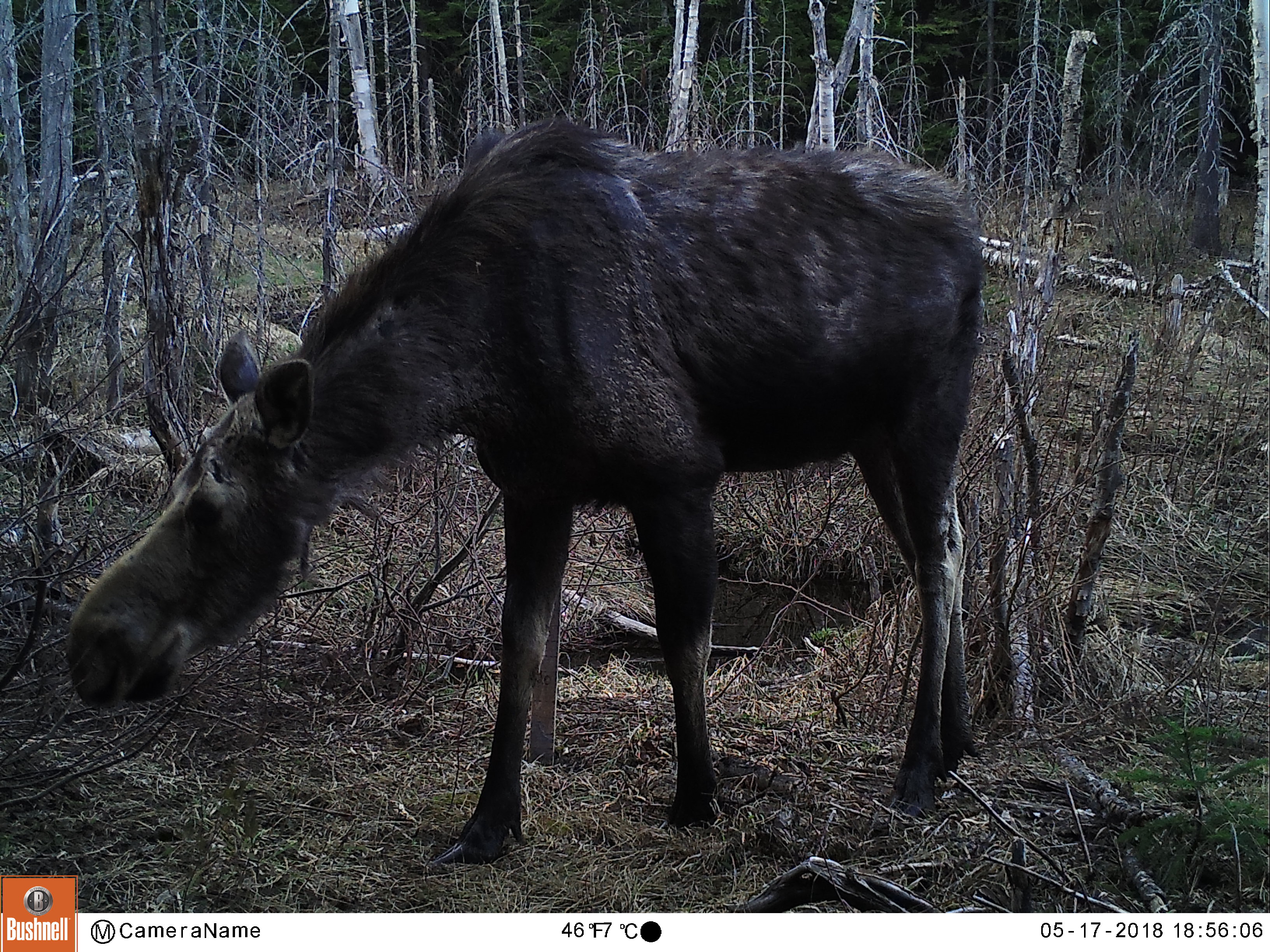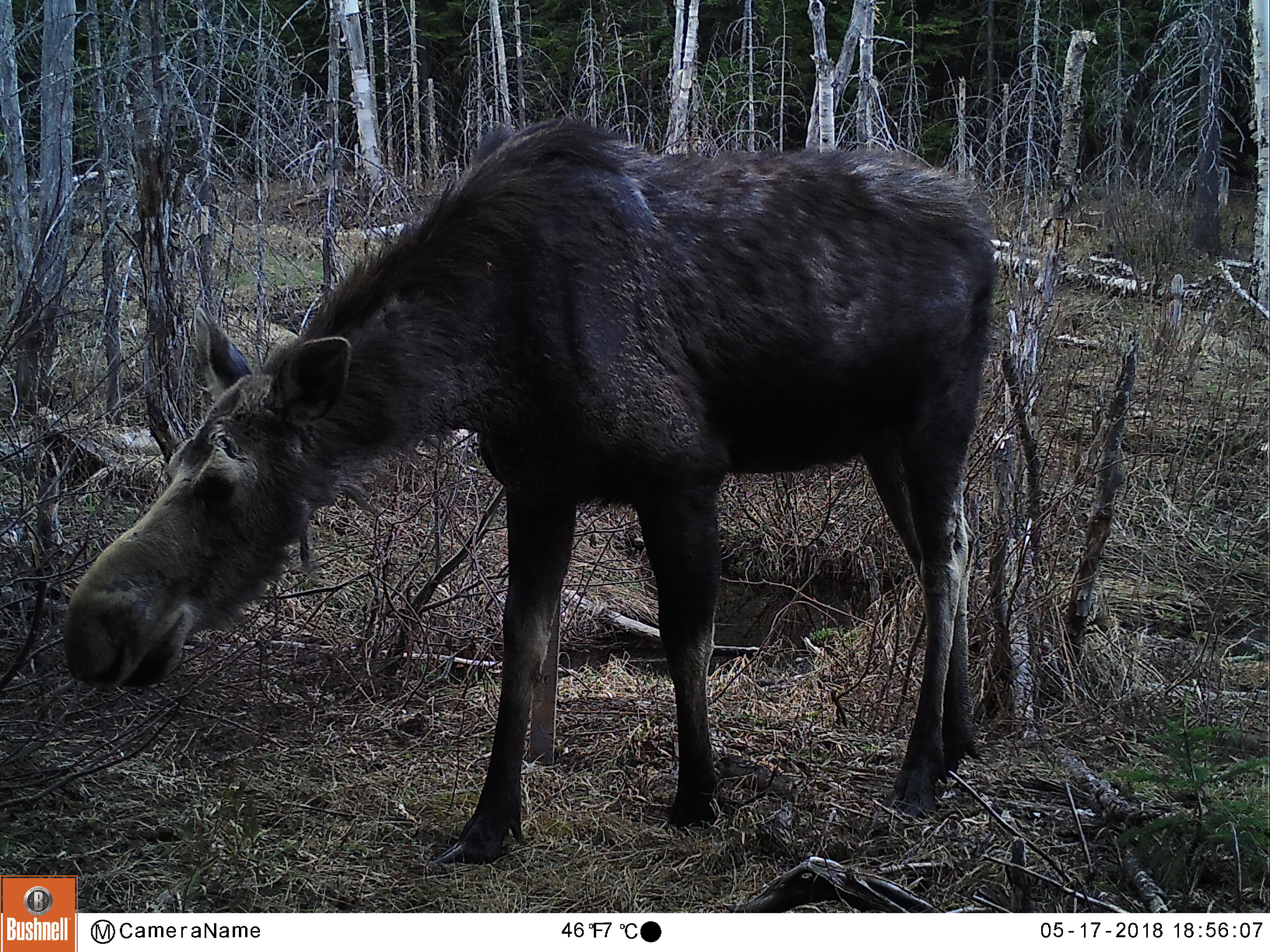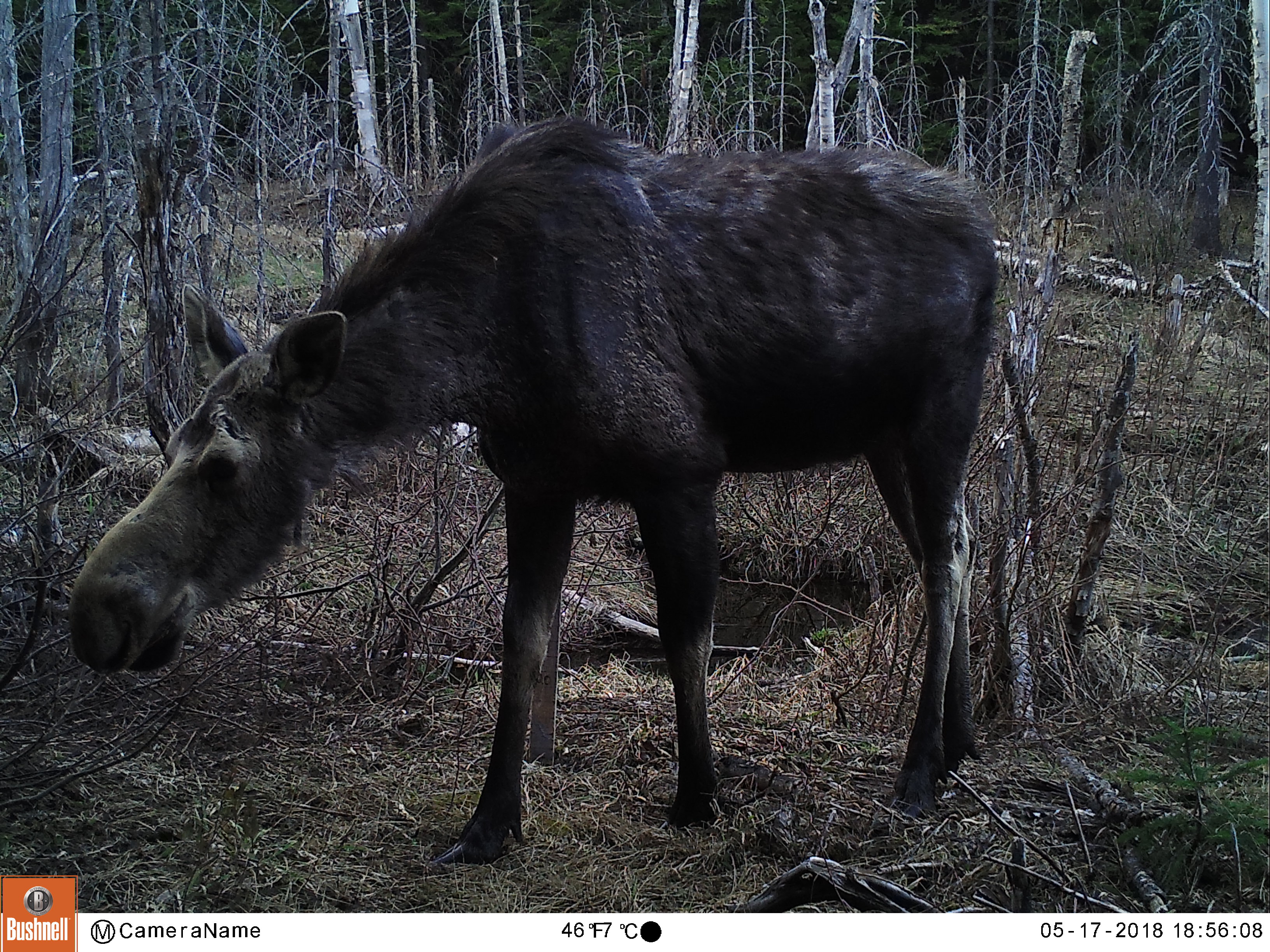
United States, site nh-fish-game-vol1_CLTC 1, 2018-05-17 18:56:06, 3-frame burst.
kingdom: Animalia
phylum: Chordata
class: Mammalia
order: Artiodactyla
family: Cervidae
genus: Alces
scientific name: Alces alces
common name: moose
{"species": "moose (Alces alces)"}